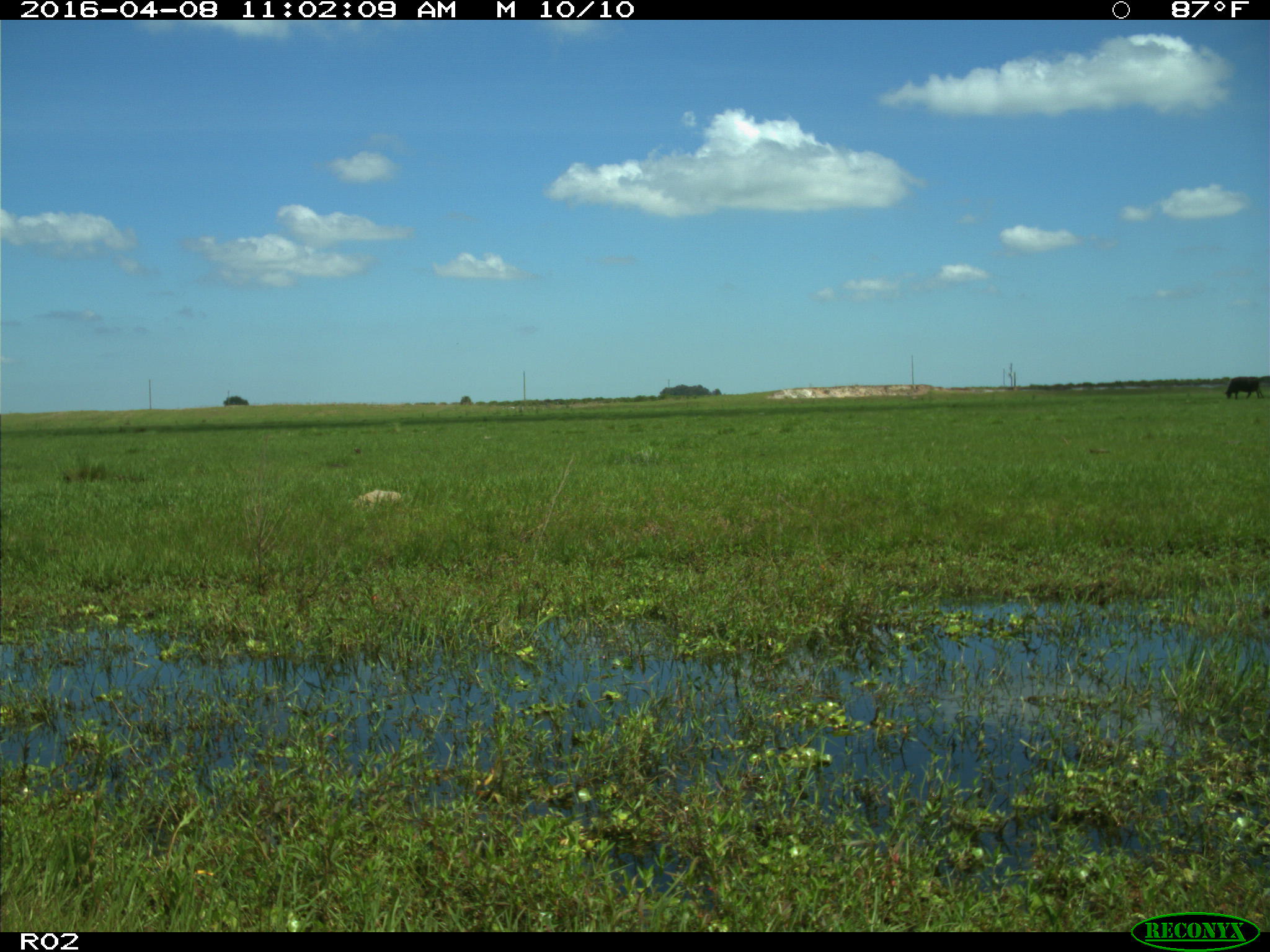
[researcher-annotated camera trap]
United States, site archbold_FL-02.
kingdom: Animalia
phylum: Chordata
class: Mammalia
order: Artiodactyla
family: Bovidae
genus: Bos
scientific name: Bos taurus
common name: domestic cow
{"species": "Bos taurus (domestic cow)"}